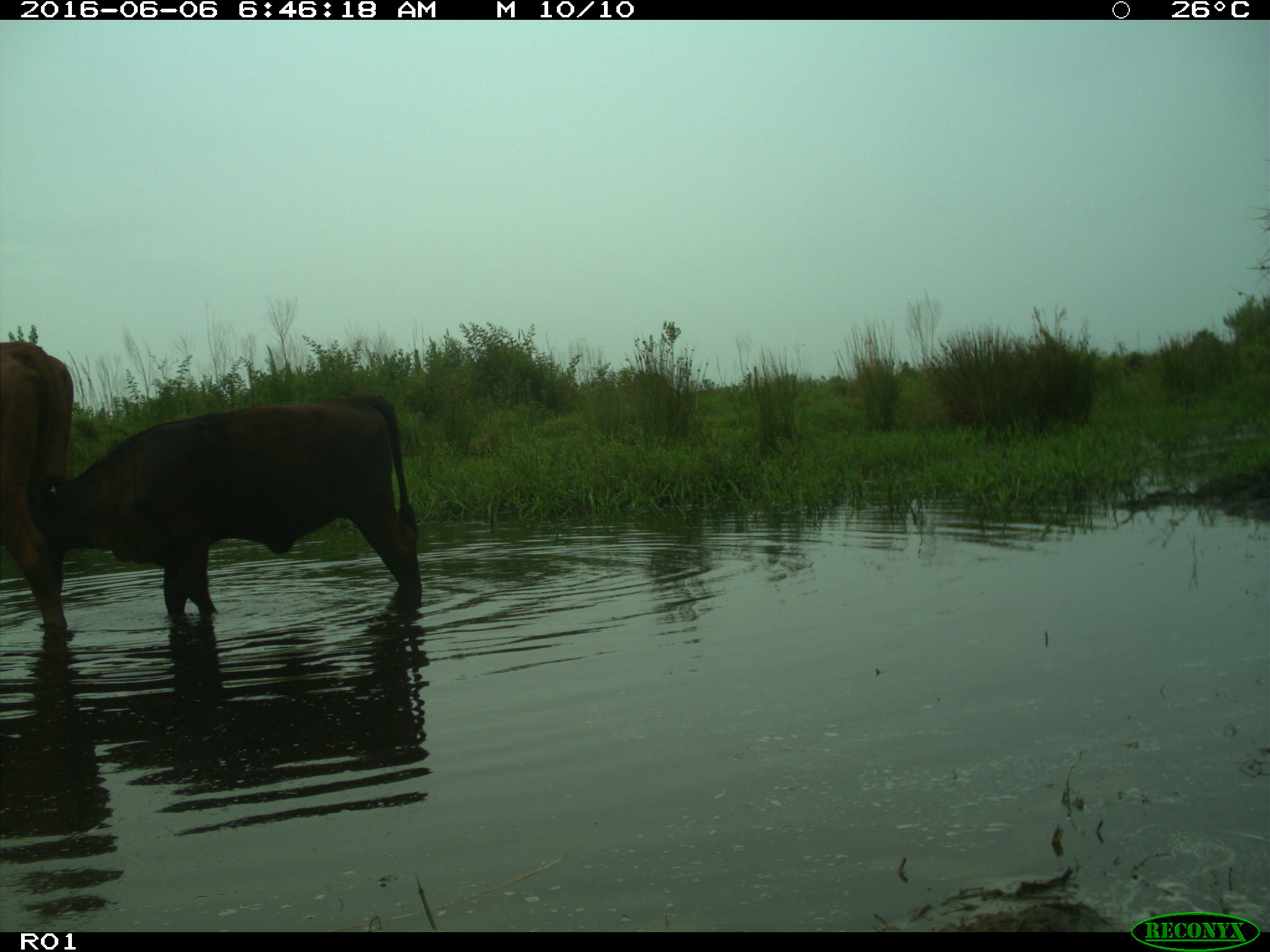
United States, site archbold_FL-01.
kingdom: Animalia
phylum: Chordata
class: Mammalia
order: Artiodactyla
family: Bovidae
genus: Bos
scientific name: Bos taurus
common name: domestic cow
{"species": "Bos taurus (domestic cow)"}